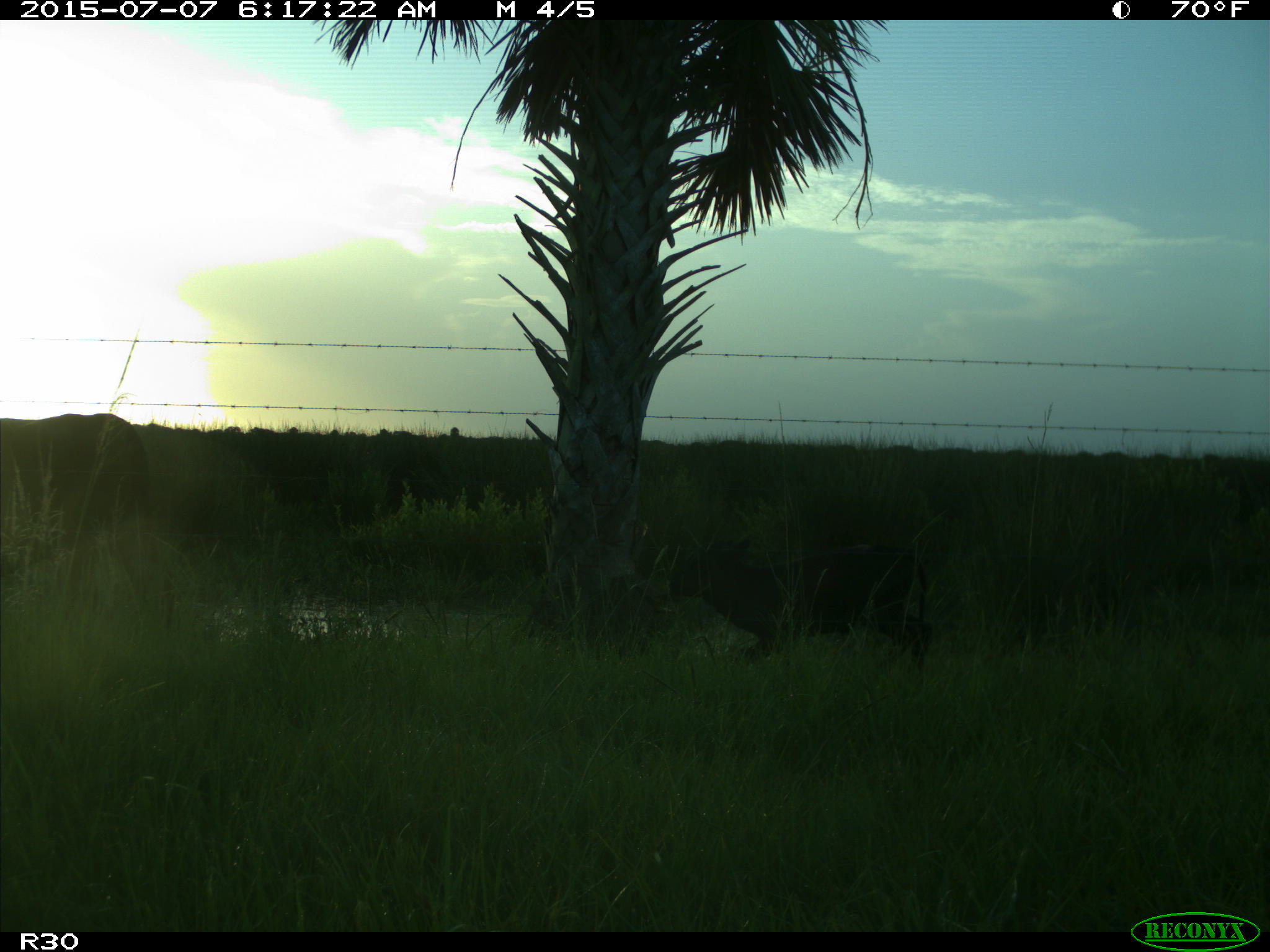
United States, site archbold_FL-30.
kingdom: Animalia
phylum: Chordata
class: Mammalia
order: Artiodactyla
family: Bovidae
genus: Bos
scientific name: Bos taurus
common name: domestic cow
Bos taurus (domestic cow).